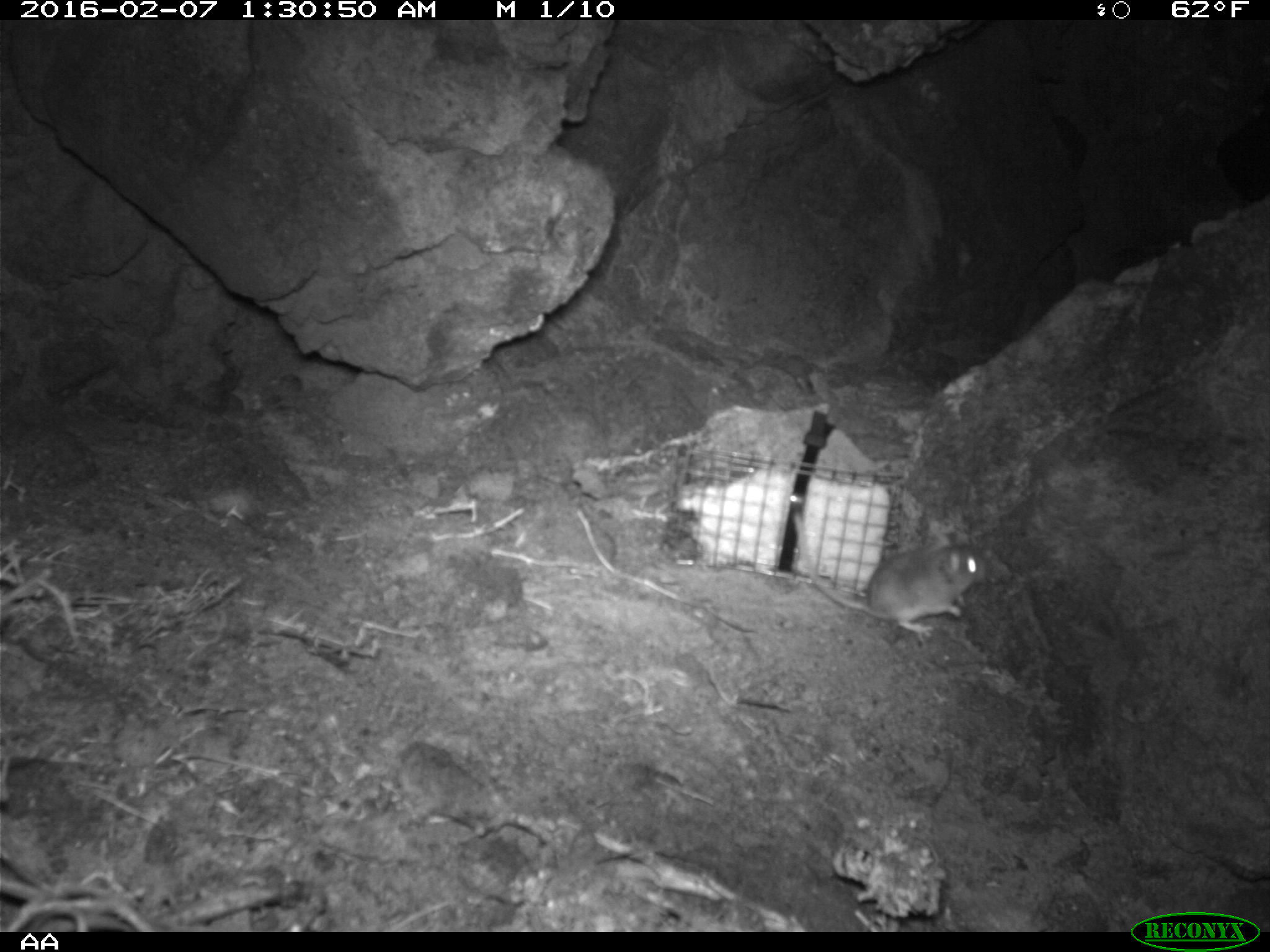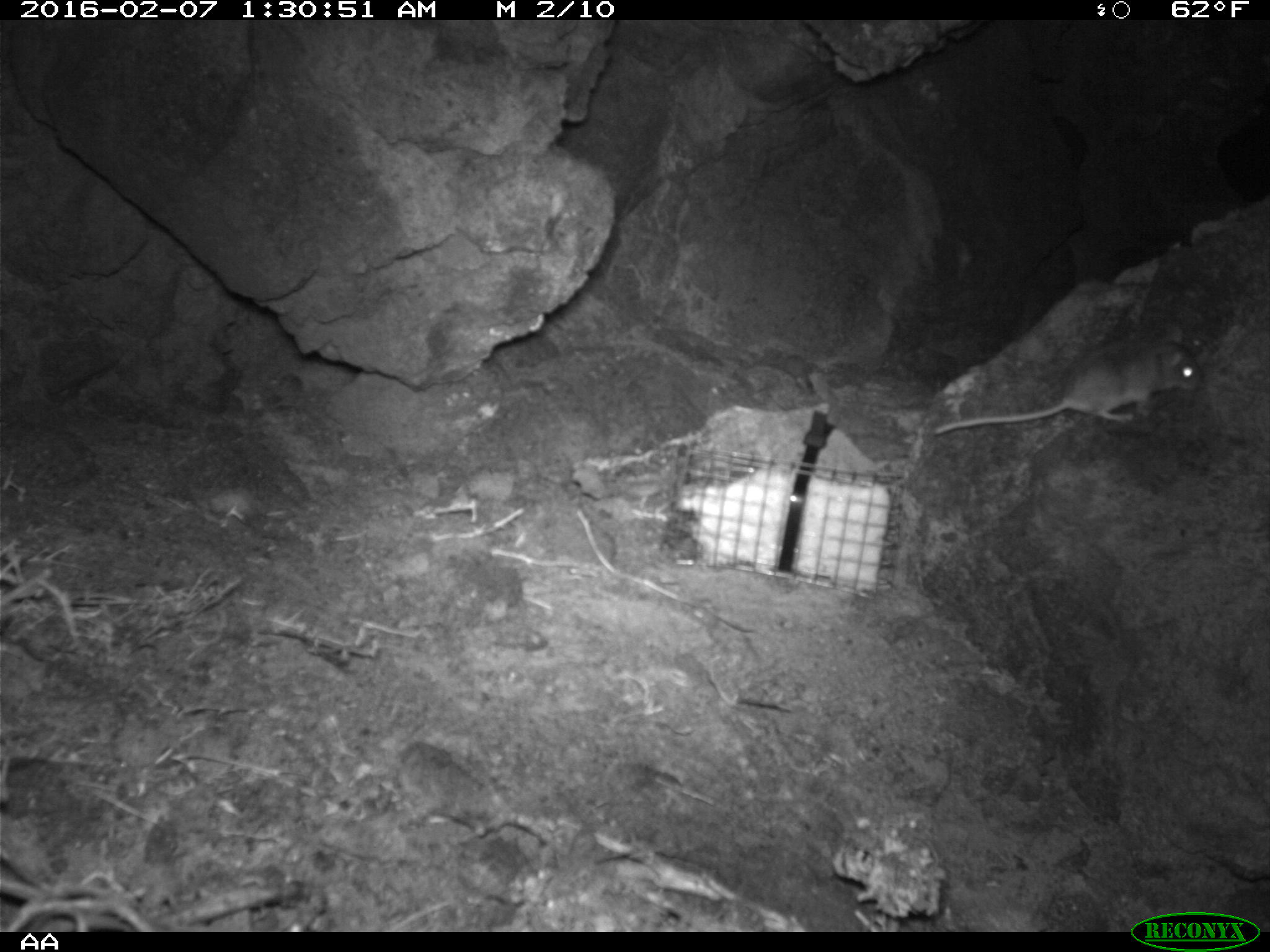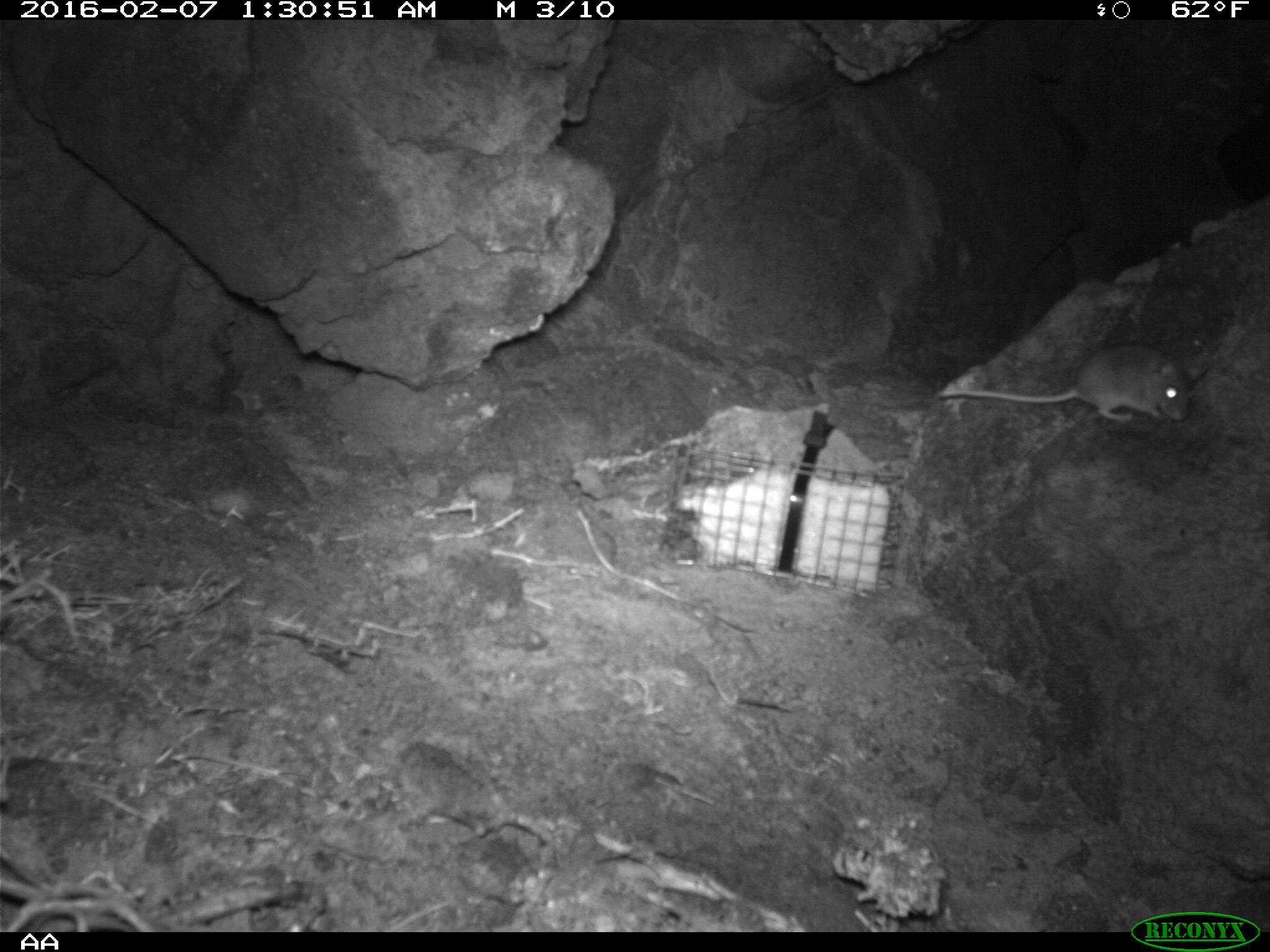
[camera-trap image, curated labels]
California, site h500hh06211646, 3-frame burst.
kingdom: Animalia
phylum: Chordata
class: Mammalia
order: Rodentia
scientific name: Rodentia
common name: rodent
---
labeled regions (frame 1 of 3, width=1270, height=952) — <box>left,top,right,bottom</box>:
rodent: <box>793,506,991,639</box>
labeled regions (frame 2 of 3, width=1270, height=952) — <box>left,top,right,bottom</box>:
rodent: <box>931,322,1201,436</box>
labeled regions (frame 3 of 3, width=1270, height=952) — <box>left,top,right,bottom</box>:
rodent: <box>936,343,1210,421</box>